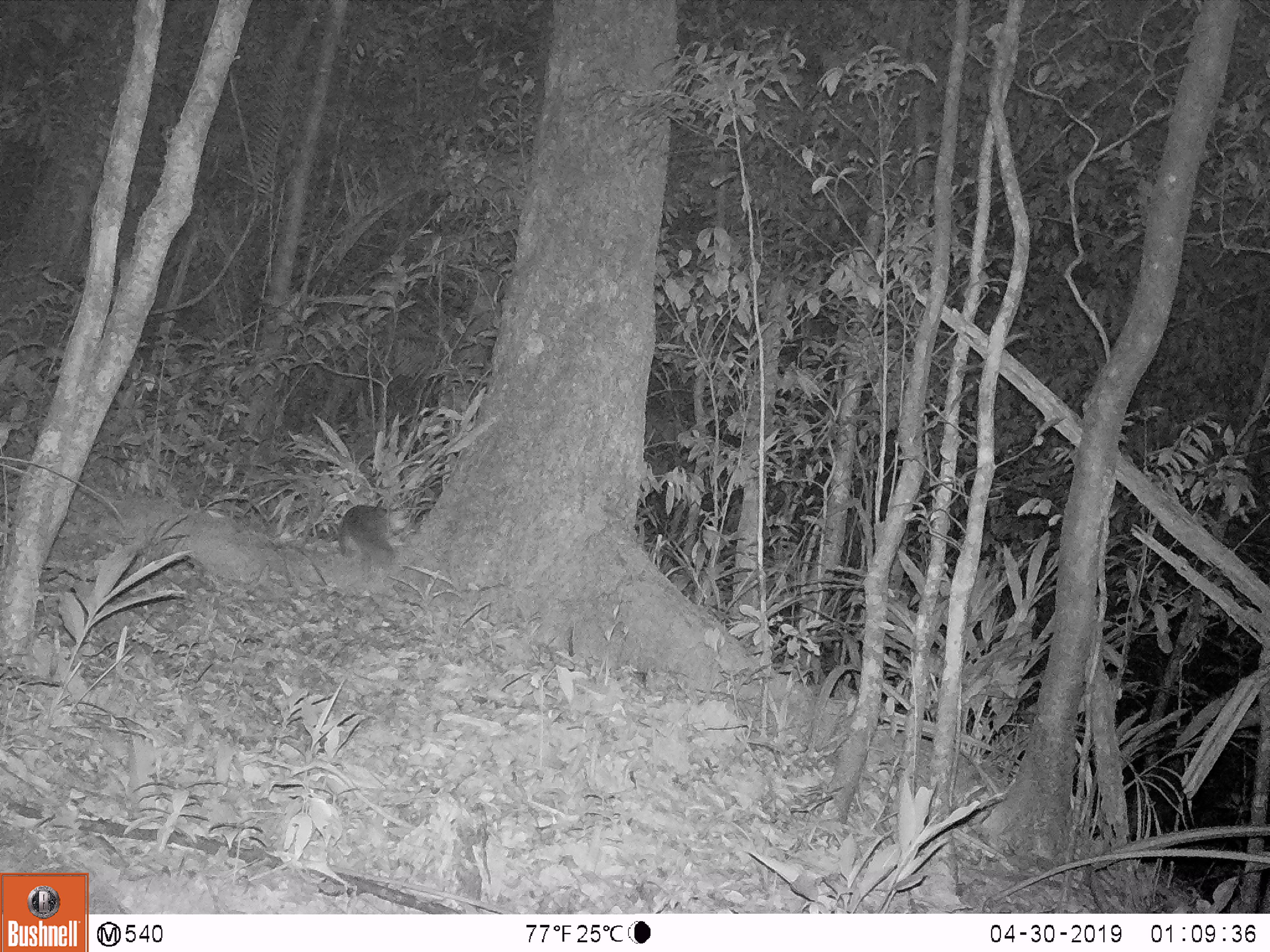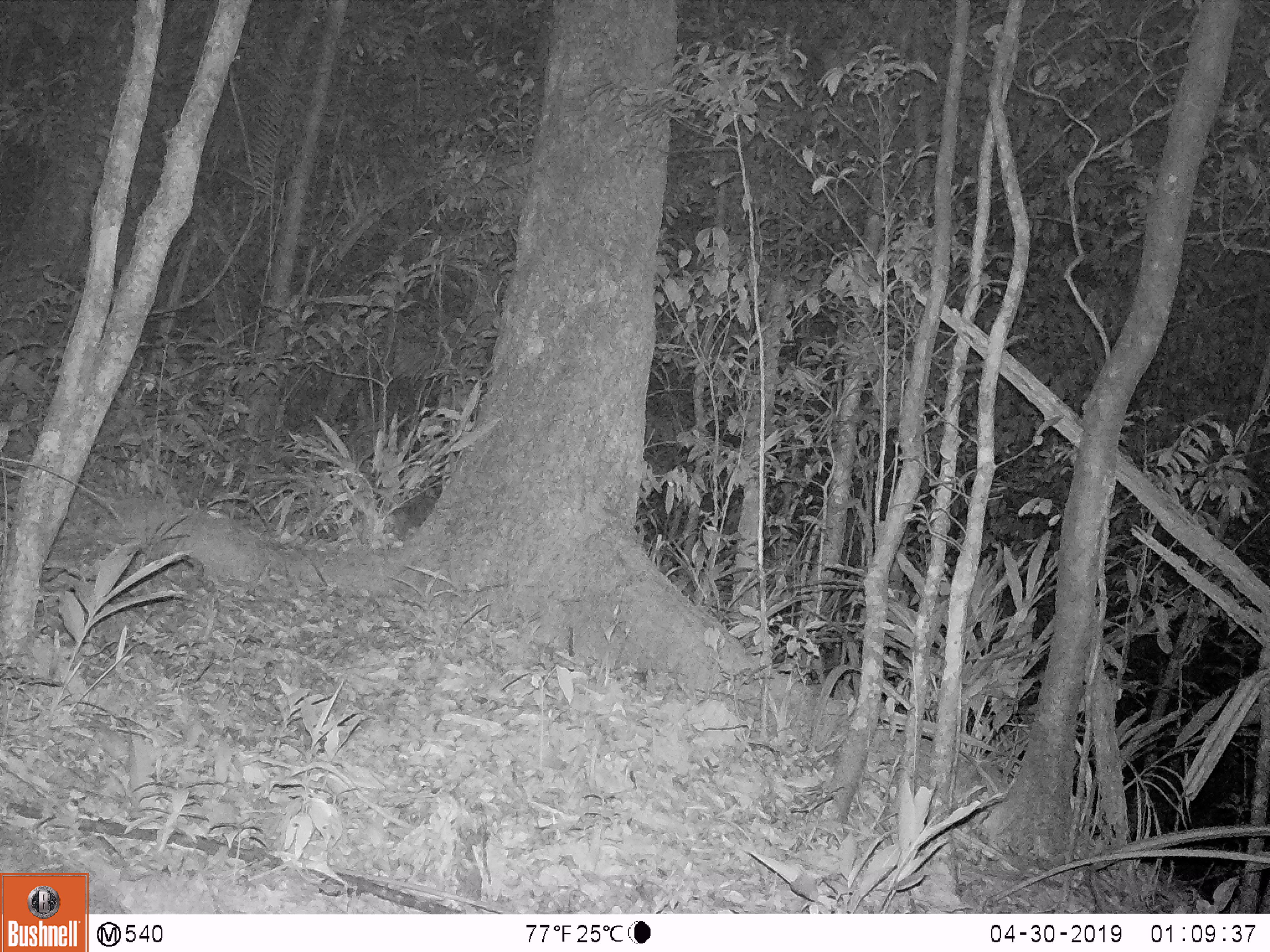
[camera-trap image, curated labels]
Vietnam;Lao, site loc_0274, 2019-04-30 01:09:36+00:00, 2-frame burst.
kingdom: Animalia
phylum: Chordata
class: Mammalia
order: Carnivora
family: Mustelidae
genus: Melogale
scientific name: Melogale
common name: ferret badger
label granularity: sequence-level